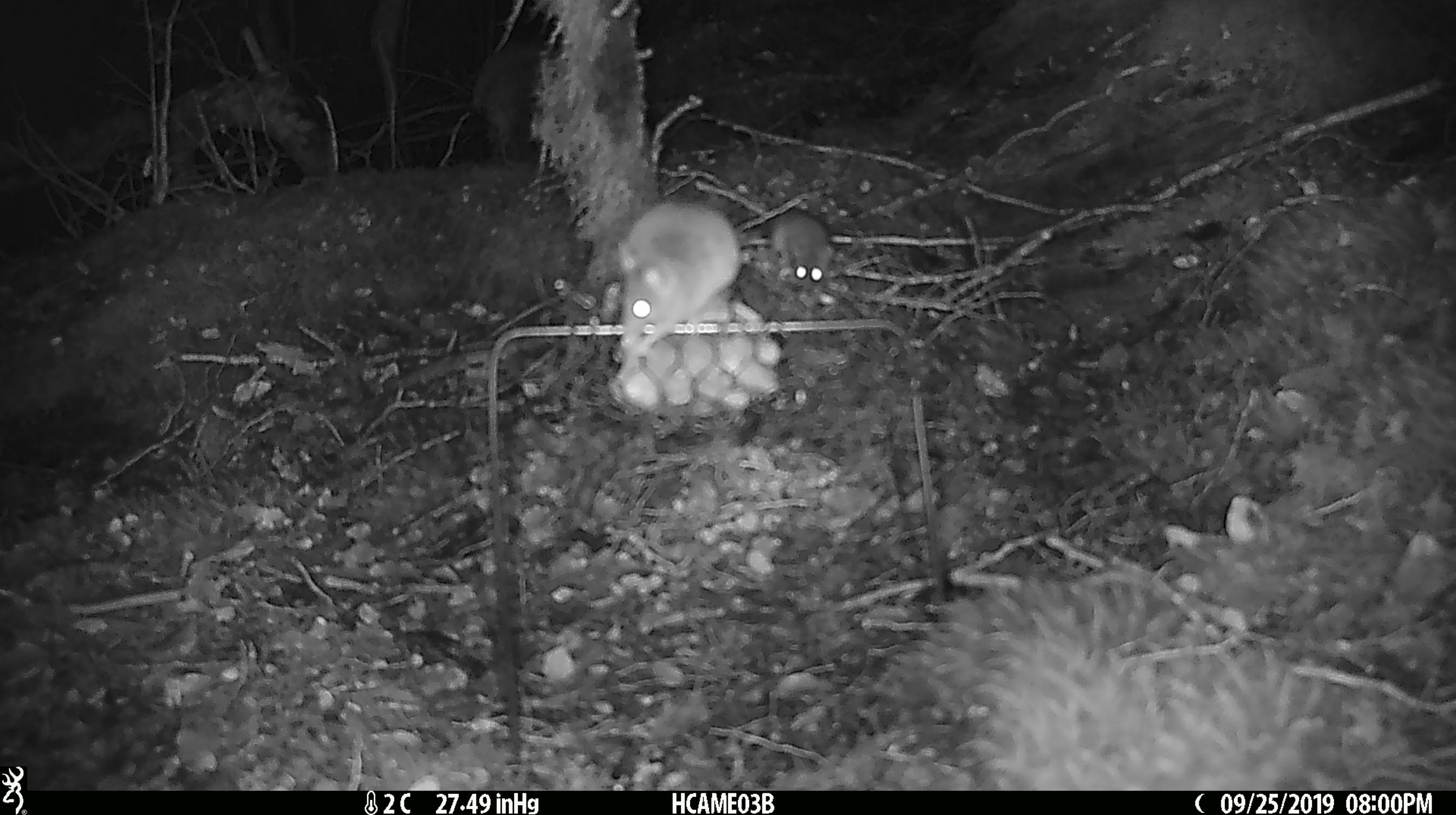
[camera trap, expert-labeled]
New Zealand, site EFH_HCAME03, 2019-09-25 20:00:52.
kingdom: Animalia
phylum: Chordata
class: Mammalia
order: Rodentia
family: Muridae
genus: Mus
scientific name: Mus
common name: mouse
Mouse (Mus).